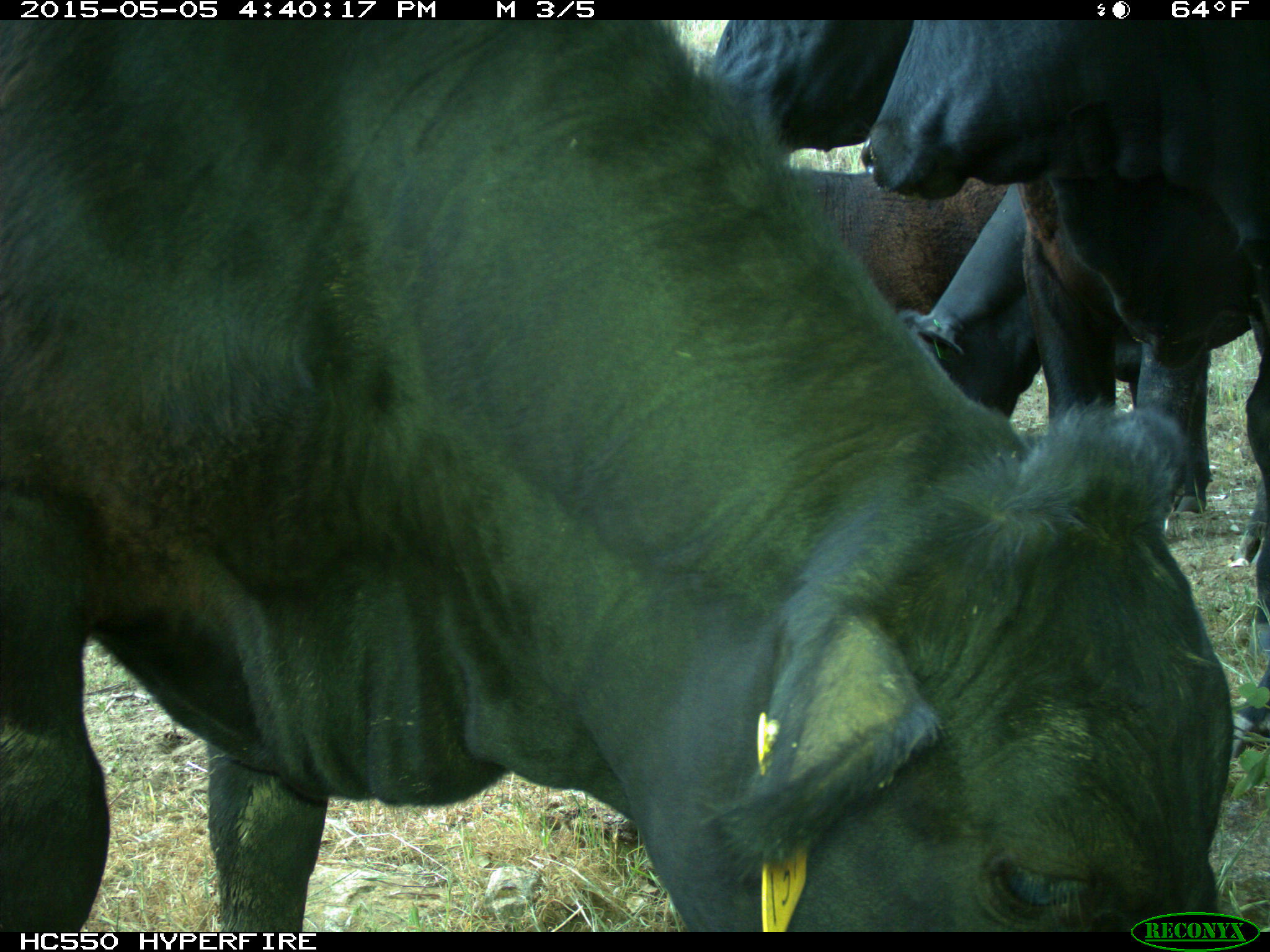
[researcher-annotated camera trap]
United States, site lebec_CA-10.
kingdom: Animalia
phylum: Chordata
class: Mammalia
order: Artiodactyla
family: Bovidae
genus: Bos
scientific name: Bos taurus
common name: domestic cow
Bos taurus (domestic cow).